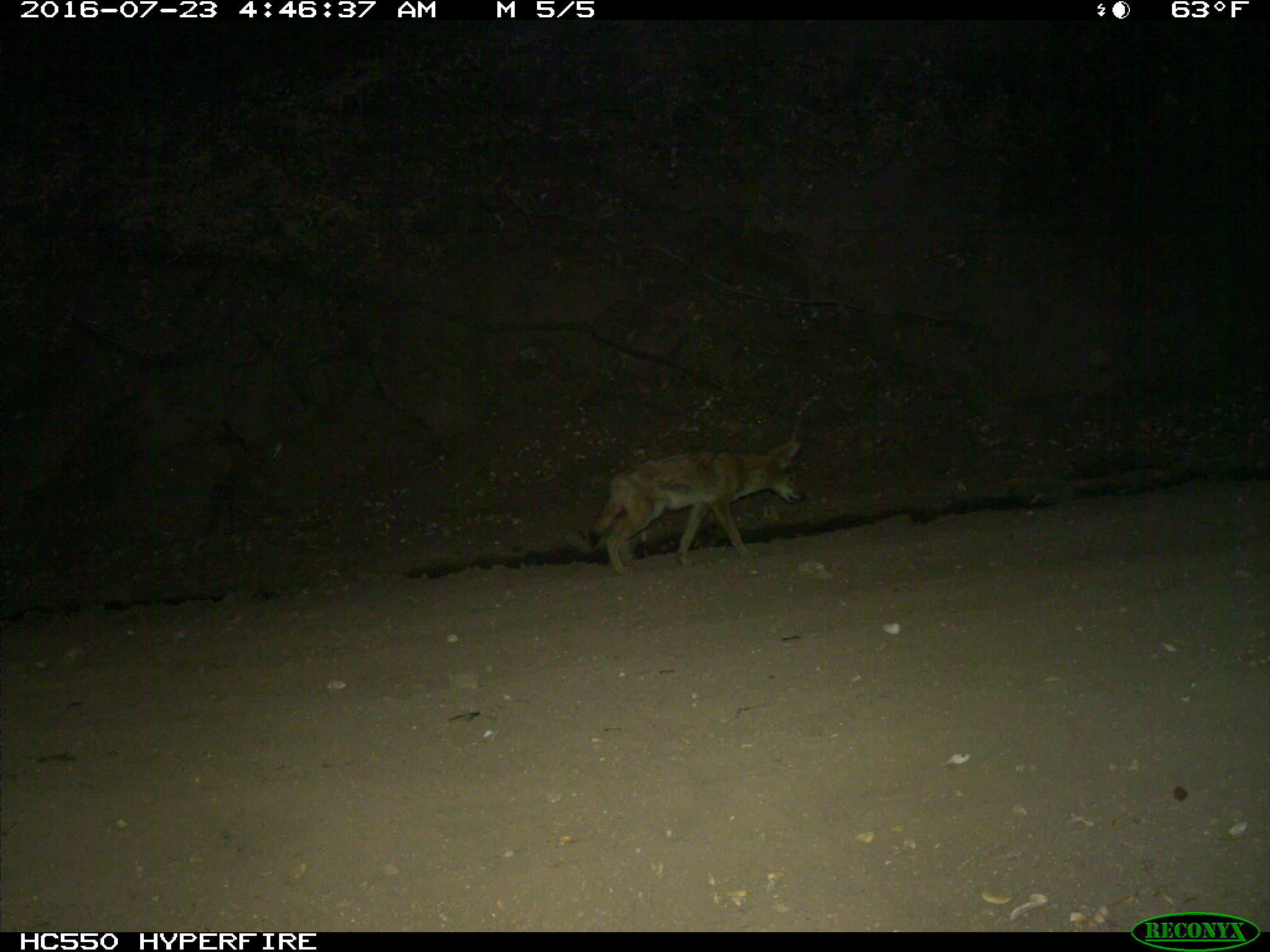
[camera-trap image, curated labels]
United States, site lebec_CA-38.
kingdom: Animalia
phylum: Chordata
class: Mammalia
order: Carnivora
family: Canidae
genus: Canis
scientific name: Canis latrans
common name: coyote